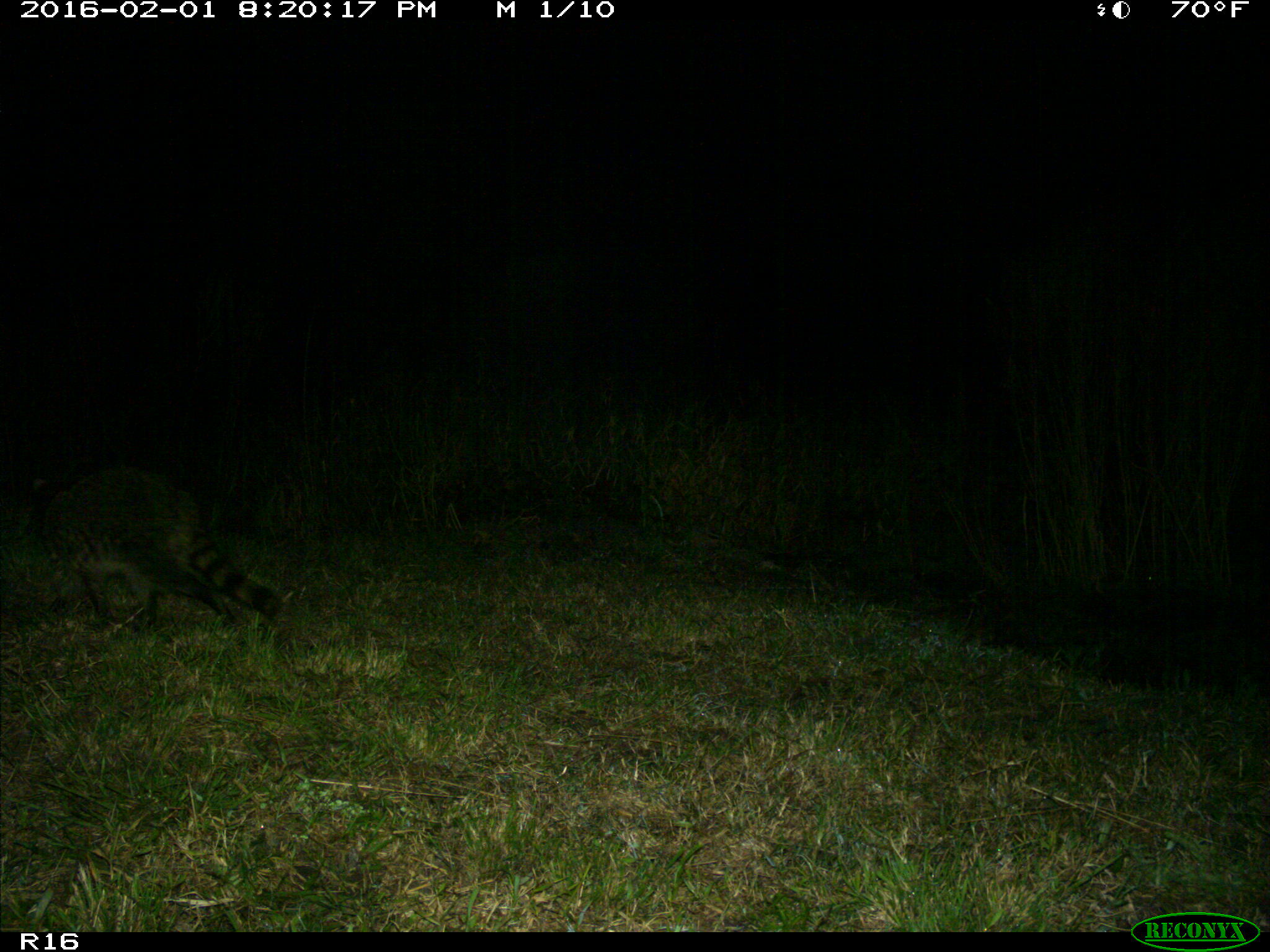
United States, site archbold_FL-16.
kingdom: Animalia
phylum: Chordata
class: Mammalia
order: Artiodactyla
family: Bovidae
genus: Bos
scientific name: Bos taurus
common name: domestic cow